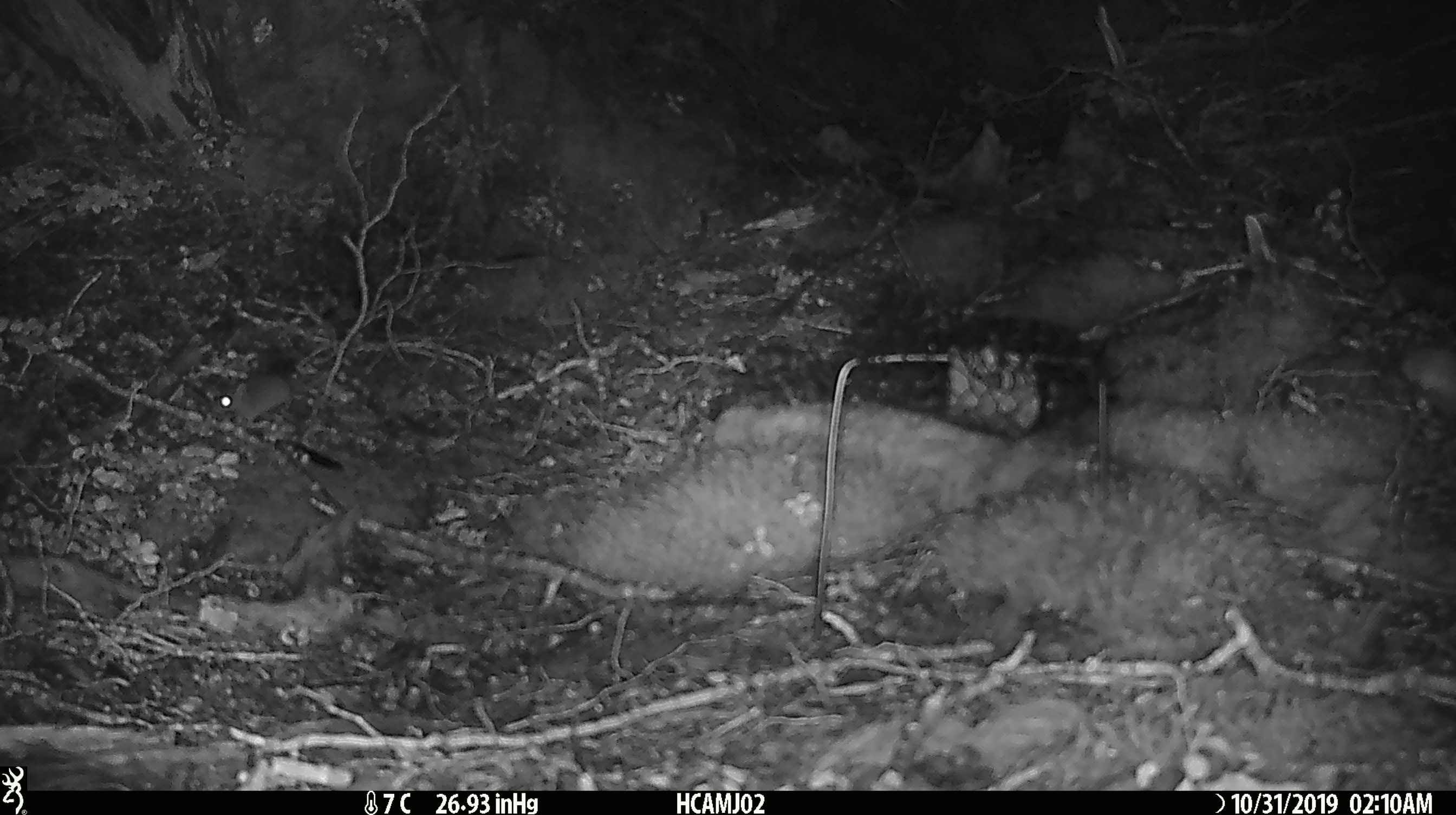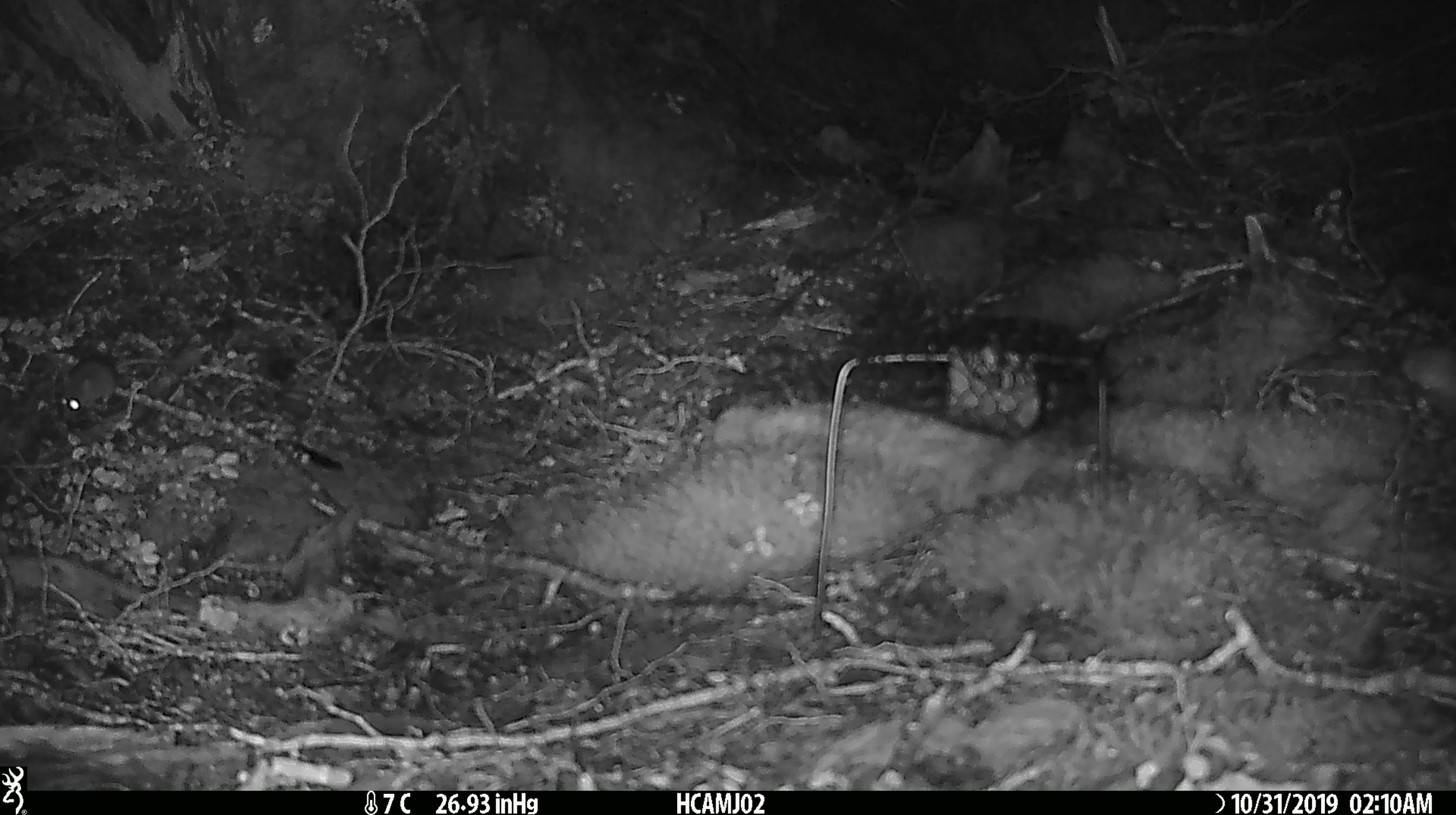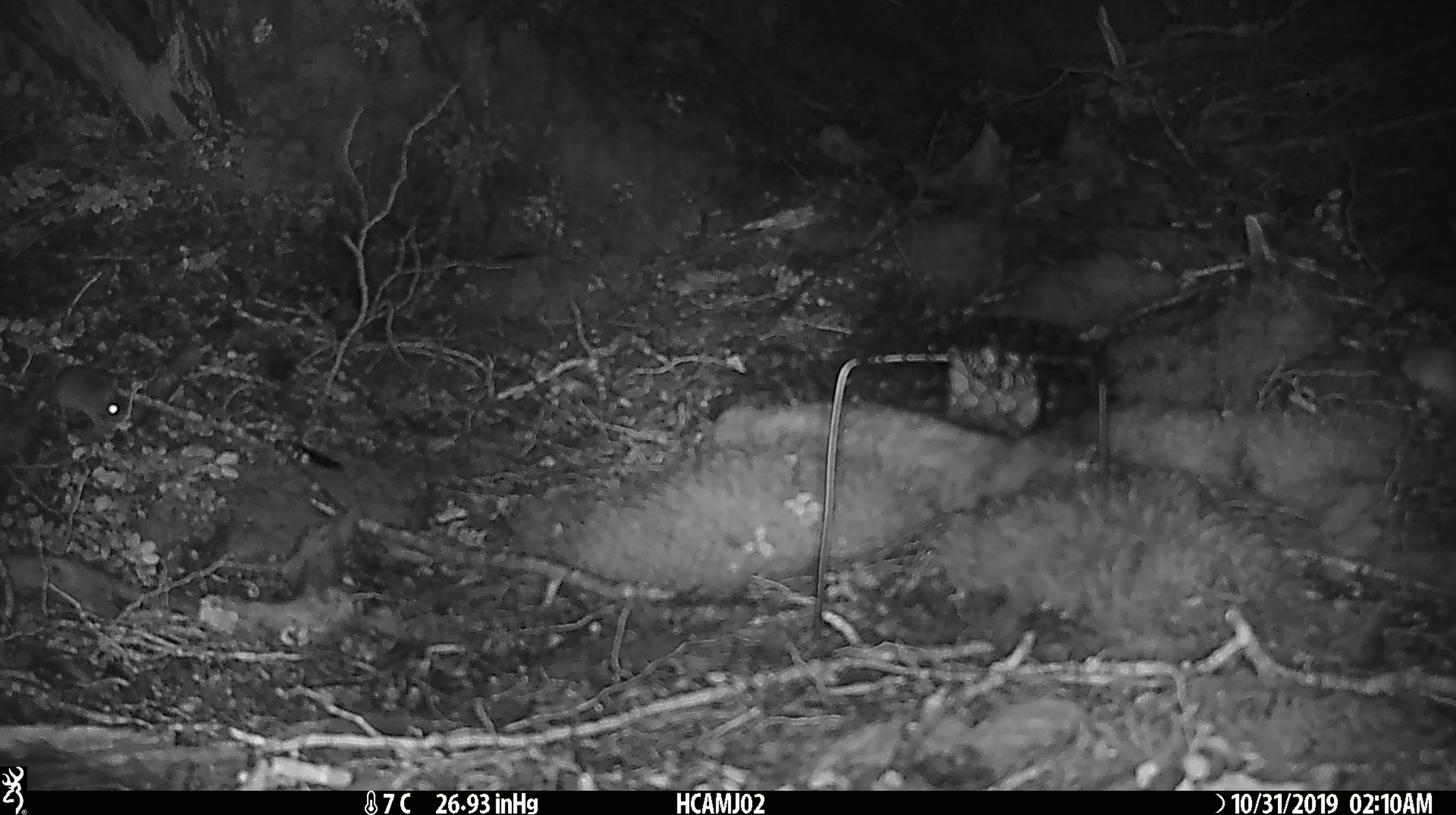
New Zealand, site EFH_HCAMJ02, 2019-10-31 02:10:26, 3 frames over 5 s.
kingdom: Animalia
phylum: Chordata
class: Mammalia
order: Rodentia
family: Muridae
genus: Mus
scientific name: Mus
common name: mouse